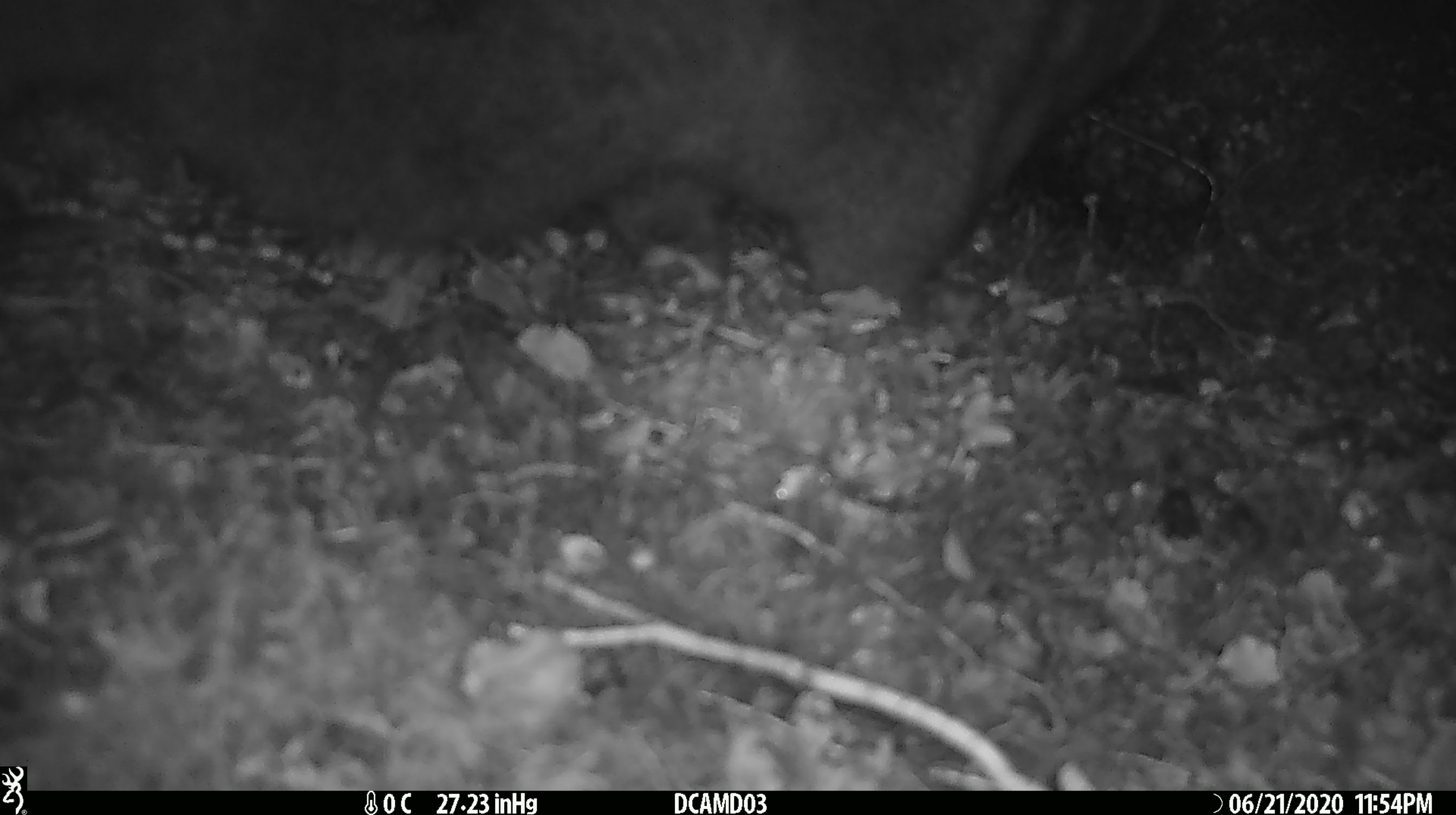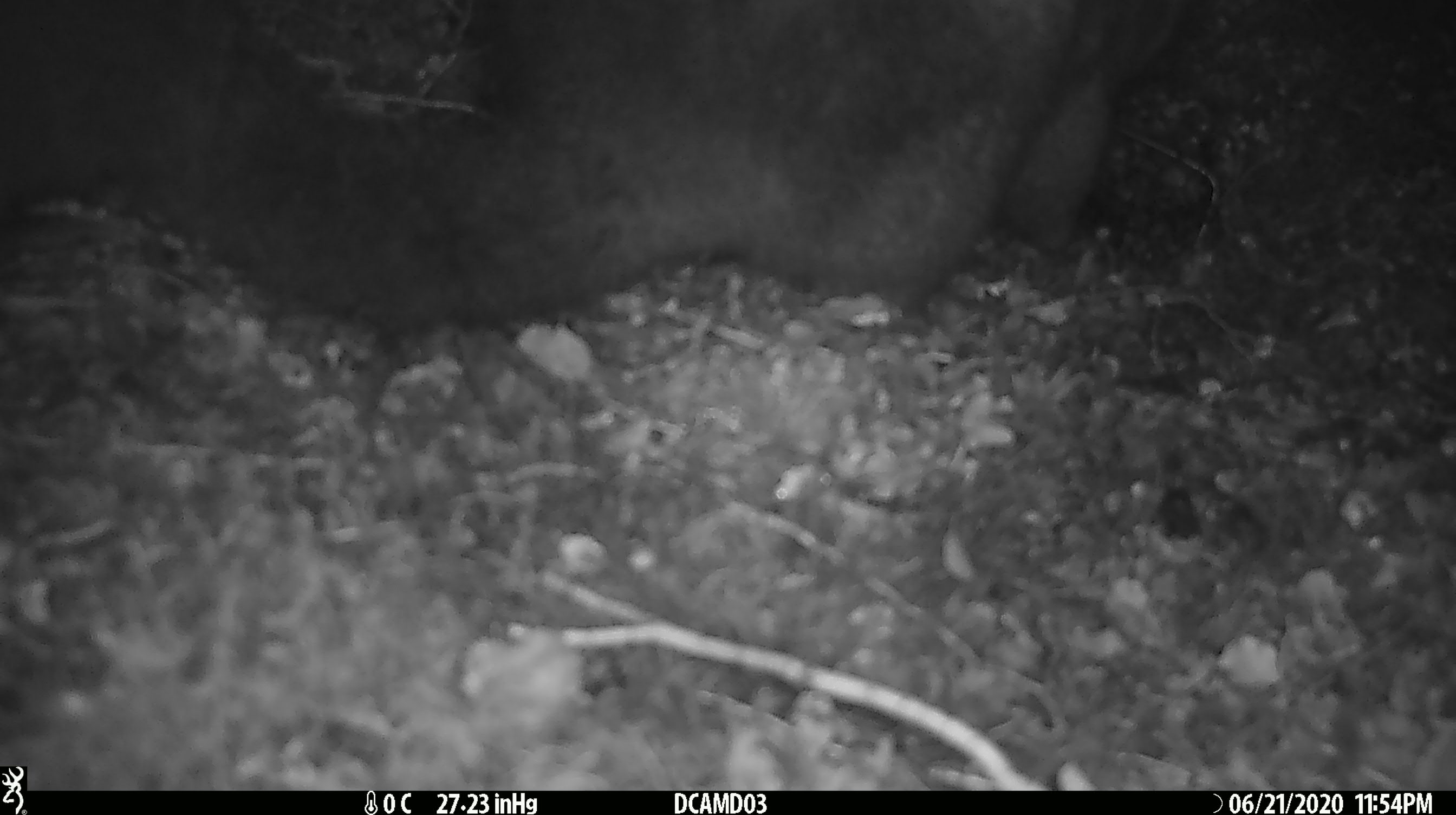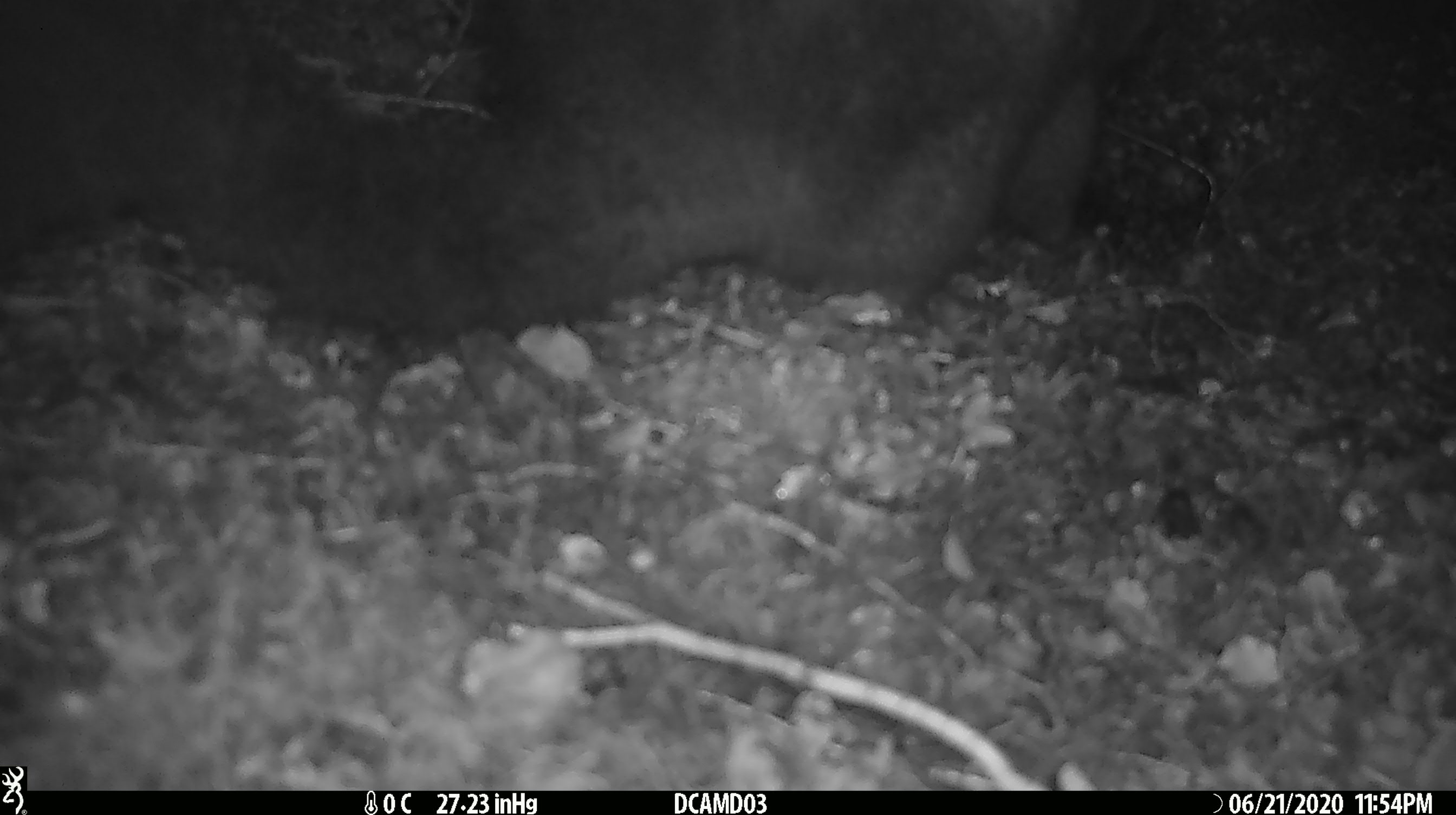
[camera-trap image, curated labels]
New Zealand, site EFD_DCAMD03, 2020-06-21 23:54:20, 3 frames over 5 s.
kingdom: Animalia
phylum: Chordata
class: Mammalia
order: Diprotodontia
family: Phalangeridae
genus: Trichosurus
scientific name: Trichosurus vulpecula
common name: common brushtail possum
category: possum